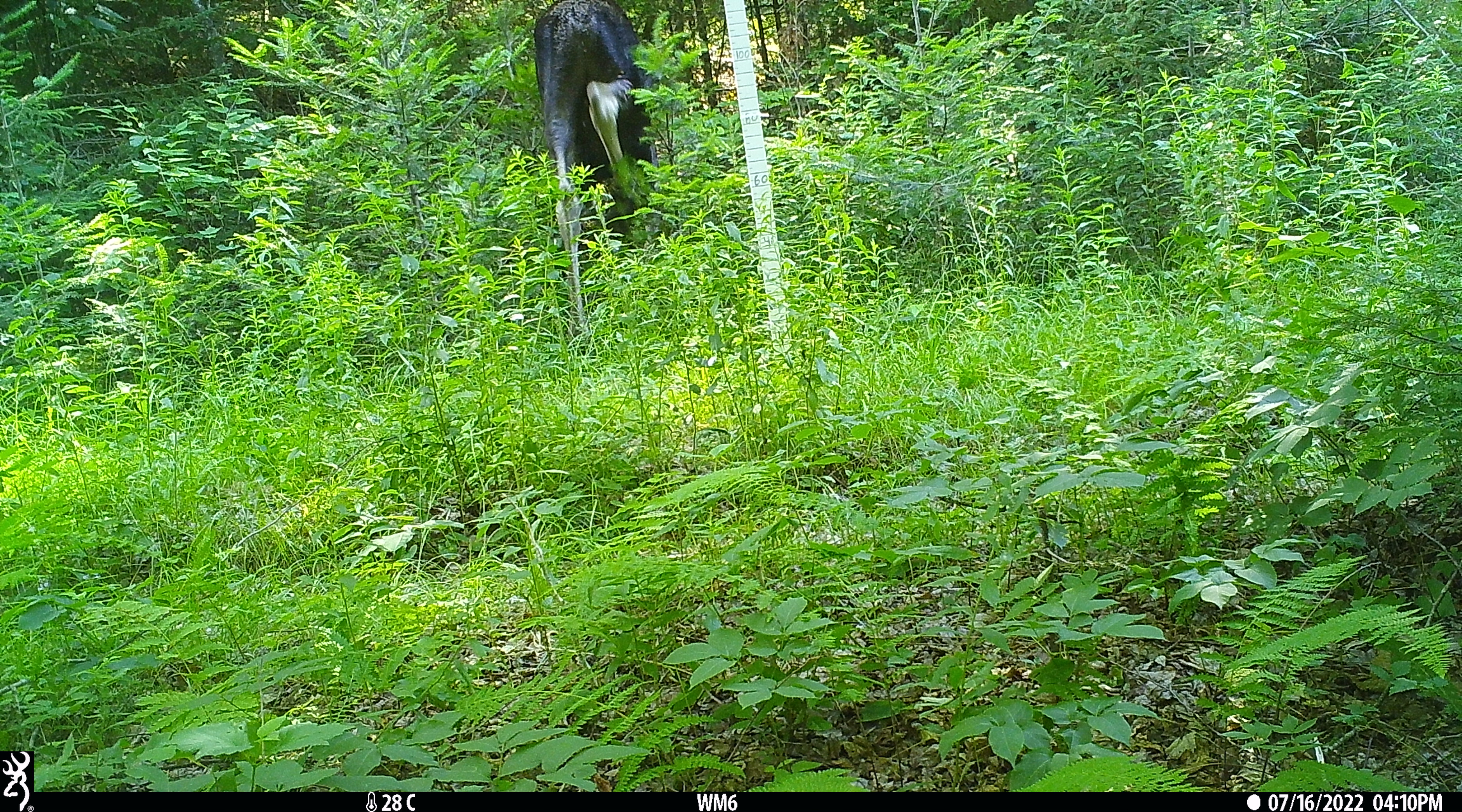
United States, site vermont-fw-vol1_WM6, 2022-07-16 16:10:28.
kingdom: Animalia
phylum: Chordata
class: Mammalia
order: Artiodactyla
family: Cervidae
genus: Alces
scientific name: Alces alces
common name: moose